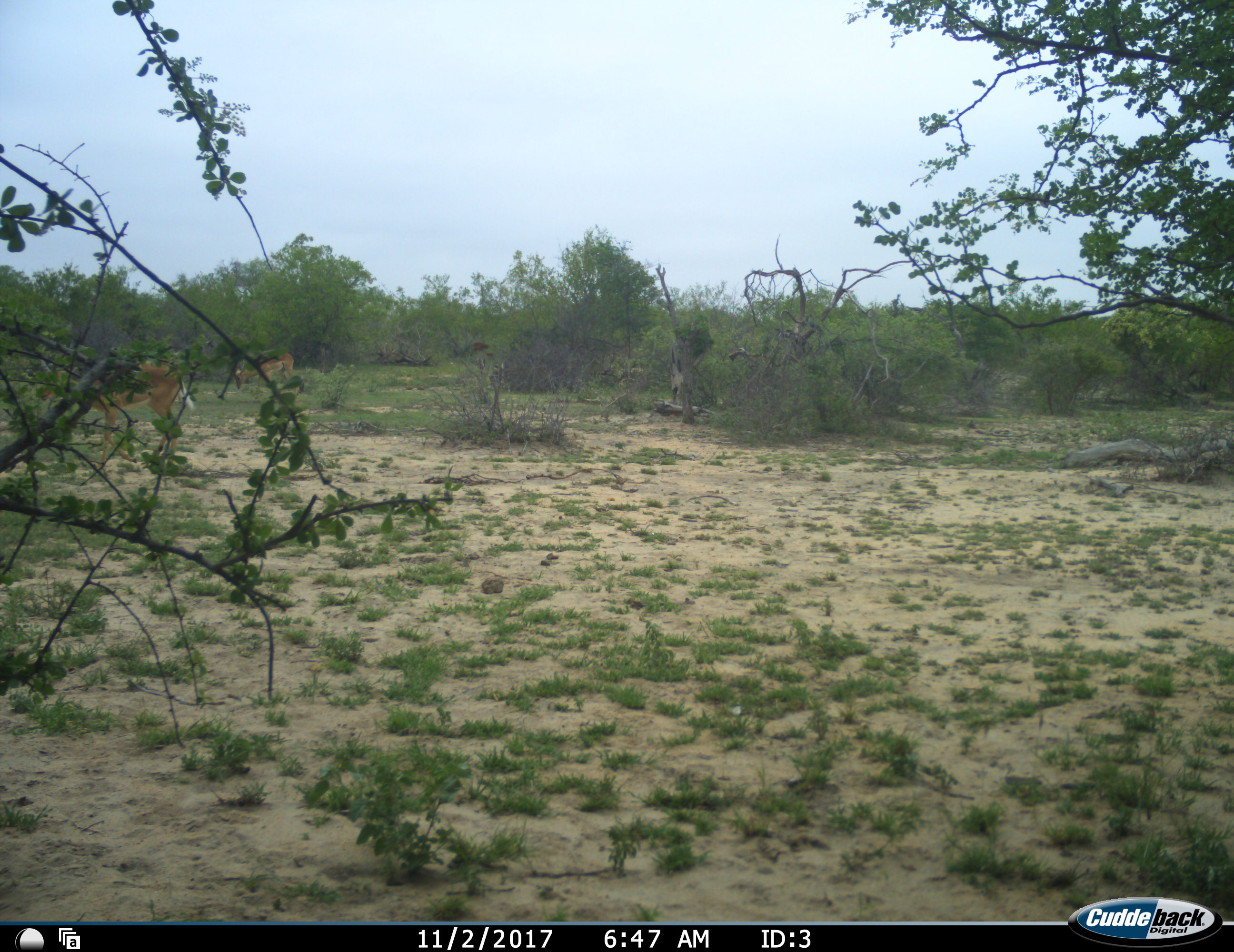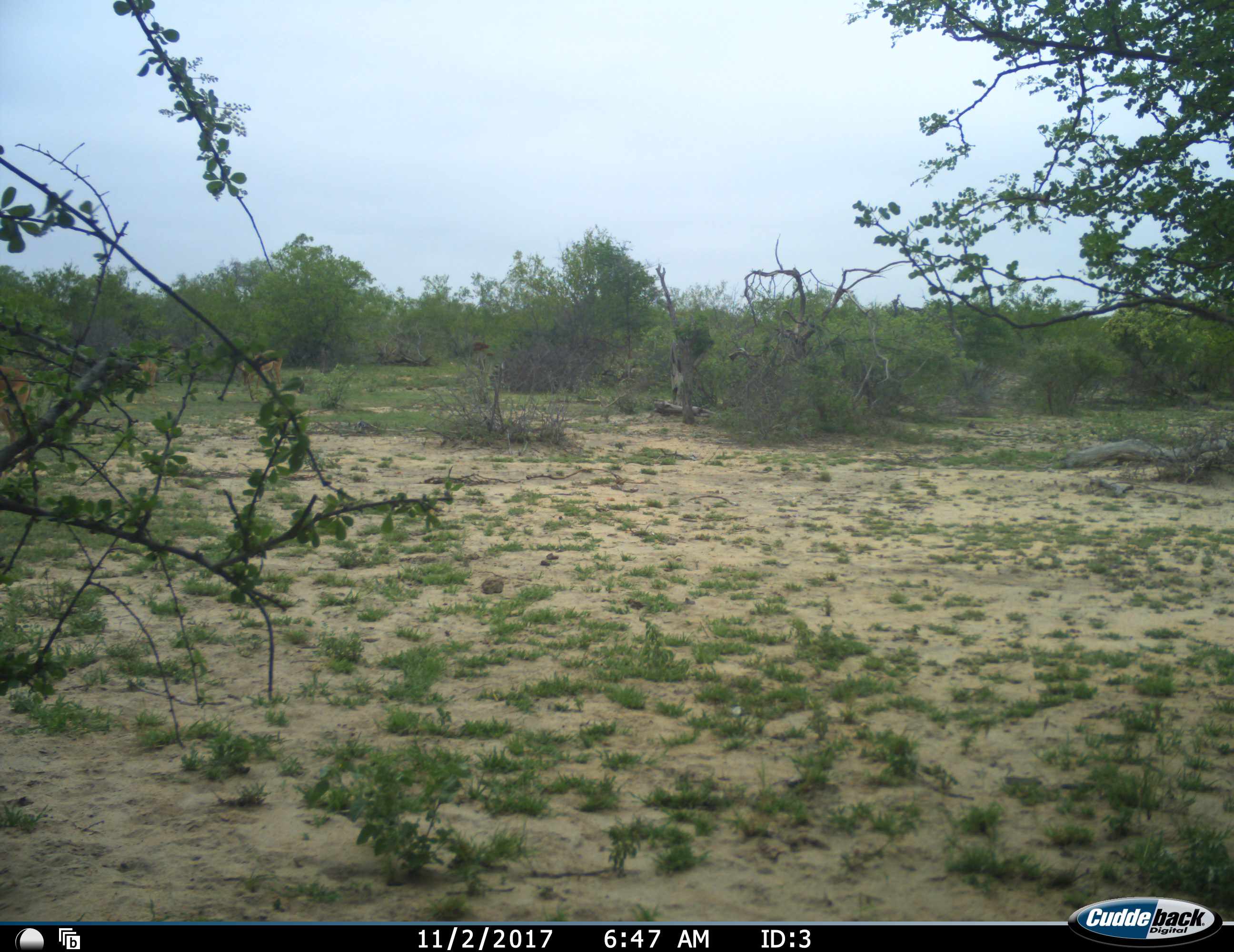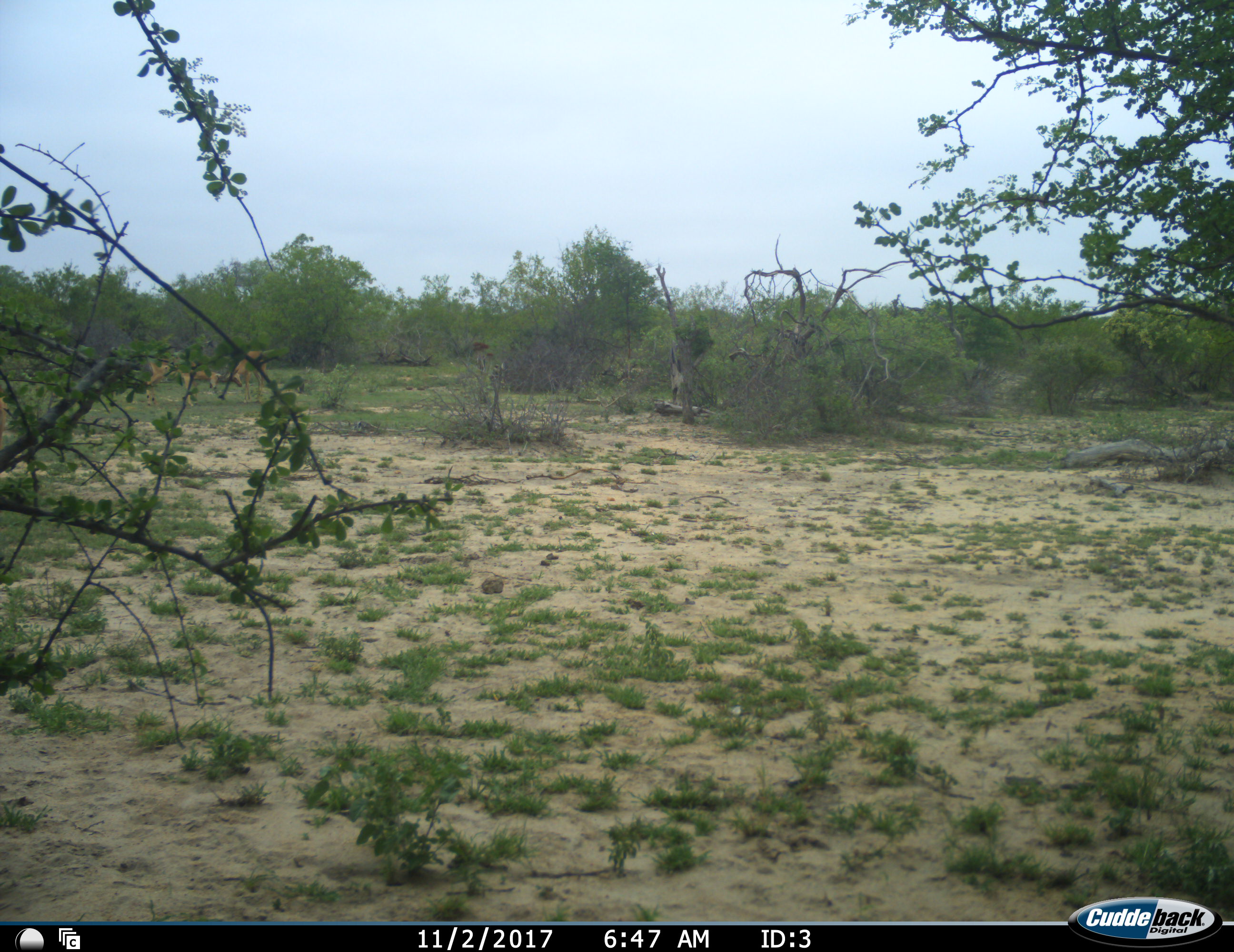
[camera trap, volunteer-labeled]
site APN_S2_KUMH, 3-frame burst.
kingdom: Animalia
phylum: Chordata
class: Mammalia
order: Artiodactyla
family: Bovidae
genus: Aepyceros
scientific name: Aepyceros melampus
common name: impala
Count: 3.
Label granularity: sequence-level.